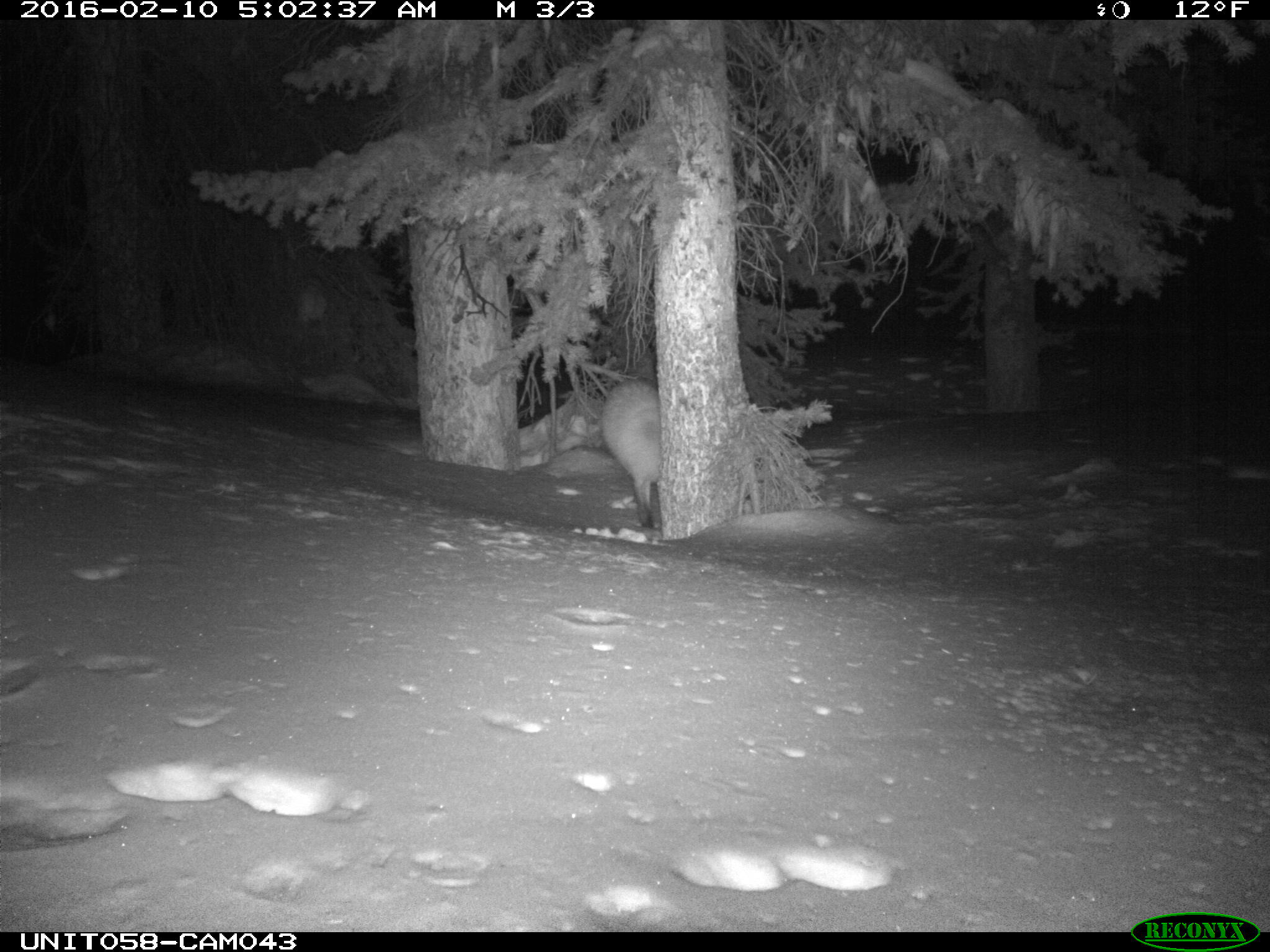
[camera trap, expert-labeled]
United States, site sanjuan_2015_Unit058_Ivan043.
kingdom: Animalia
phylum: Chordata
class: Mammalia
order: Carnivora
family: Canidae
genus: Vulpes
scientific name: Vulpes vulpes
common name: red fox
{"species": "Vulpes vulpes (red fox)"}